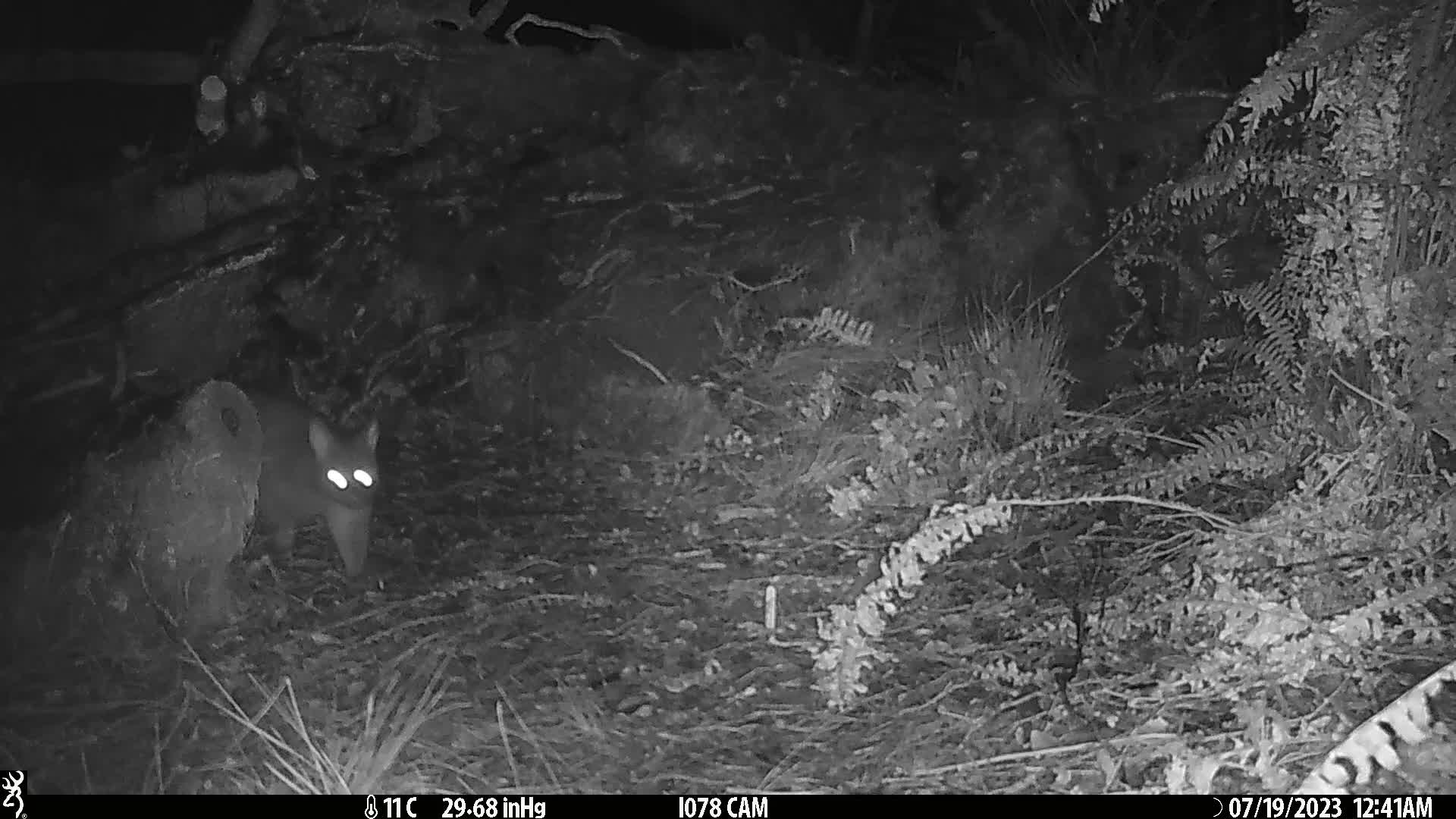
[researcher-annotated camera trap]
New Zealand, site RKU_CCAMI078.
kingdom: Animalia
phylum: Chordata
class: Mammalia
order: Diprotodontia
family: Phalangeridae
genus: Trichosurus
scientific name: Trichosurus vulpecula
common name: common brushtail possum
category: possum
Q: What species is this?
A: Possum (common brushtail possum) (Trichosurus vulpecula).